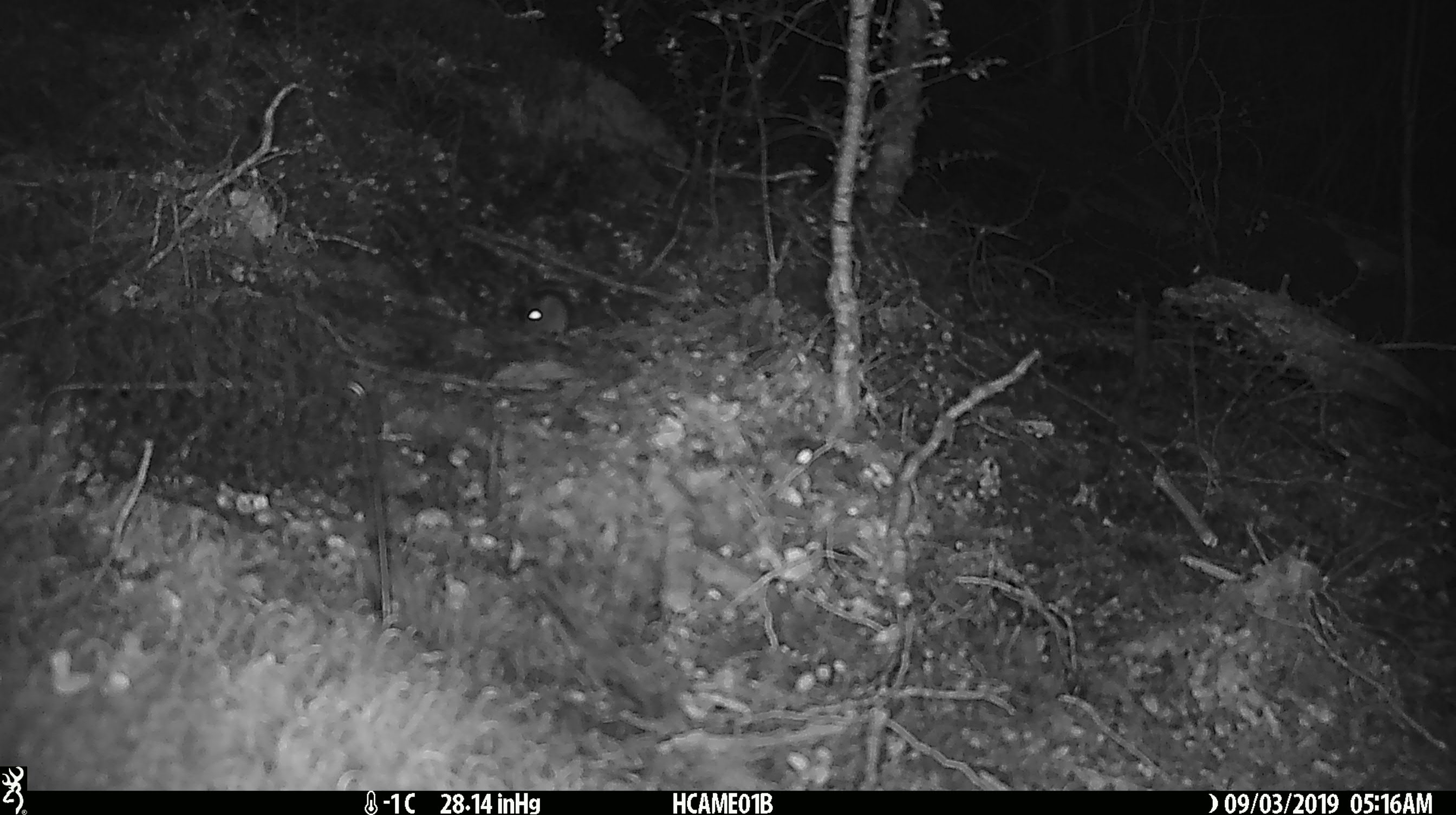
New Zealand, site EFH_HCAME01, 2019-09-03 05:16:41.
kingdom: Animalia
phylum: Chordata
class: Mammalia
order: Rodentia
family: Muridae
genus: Mus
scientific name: Mus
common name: mouse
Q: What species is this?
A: Mouse (Mus).